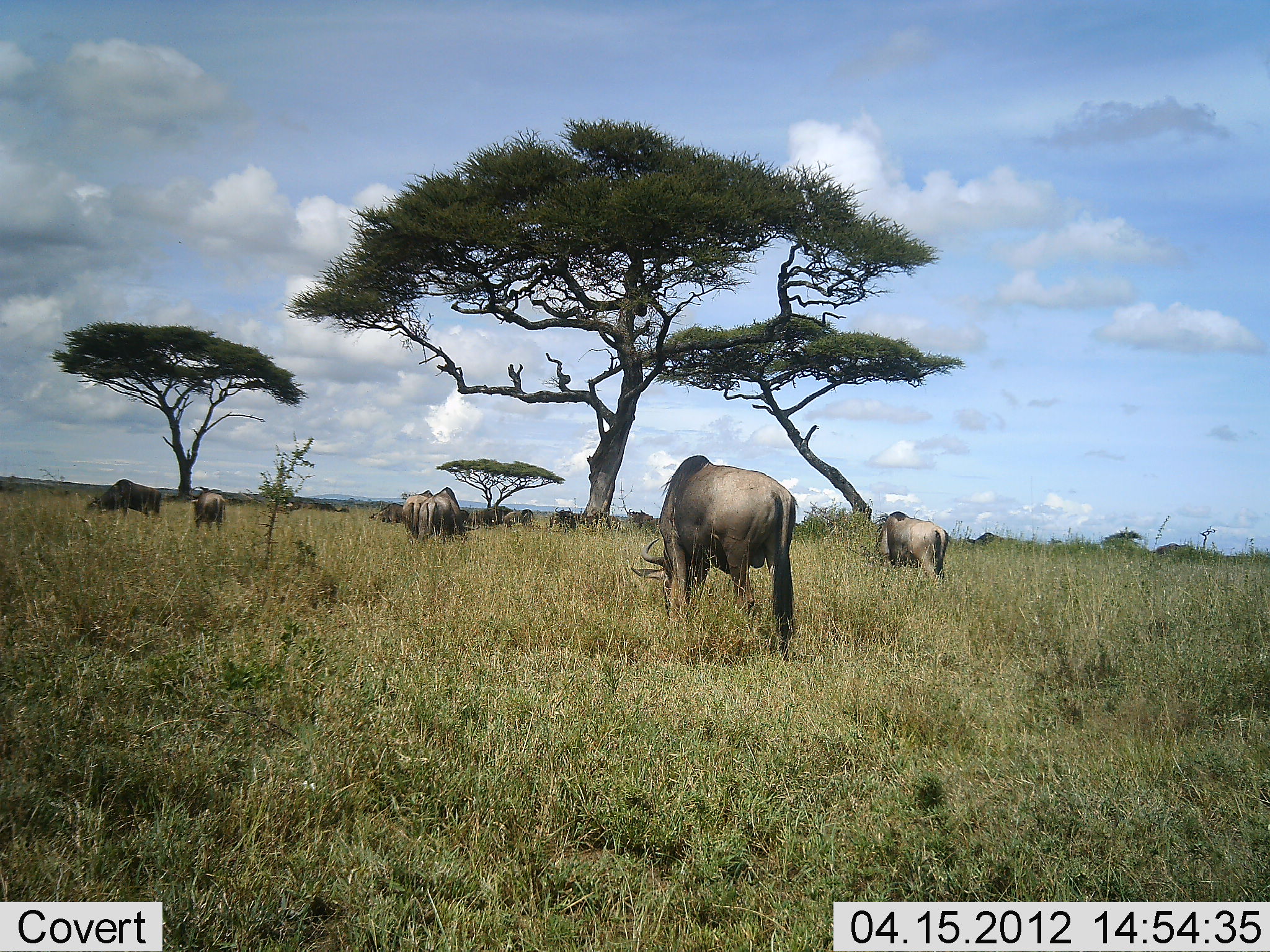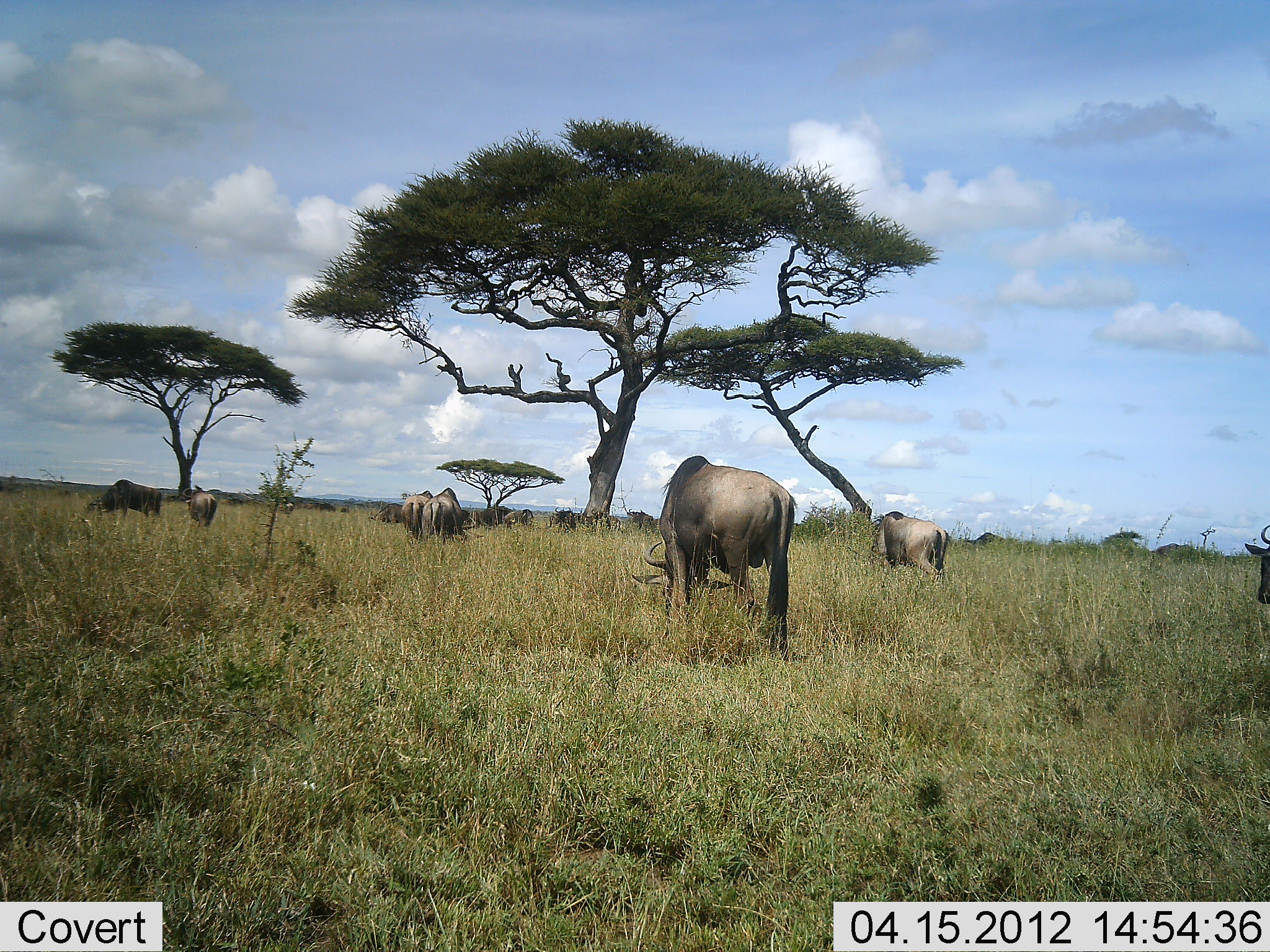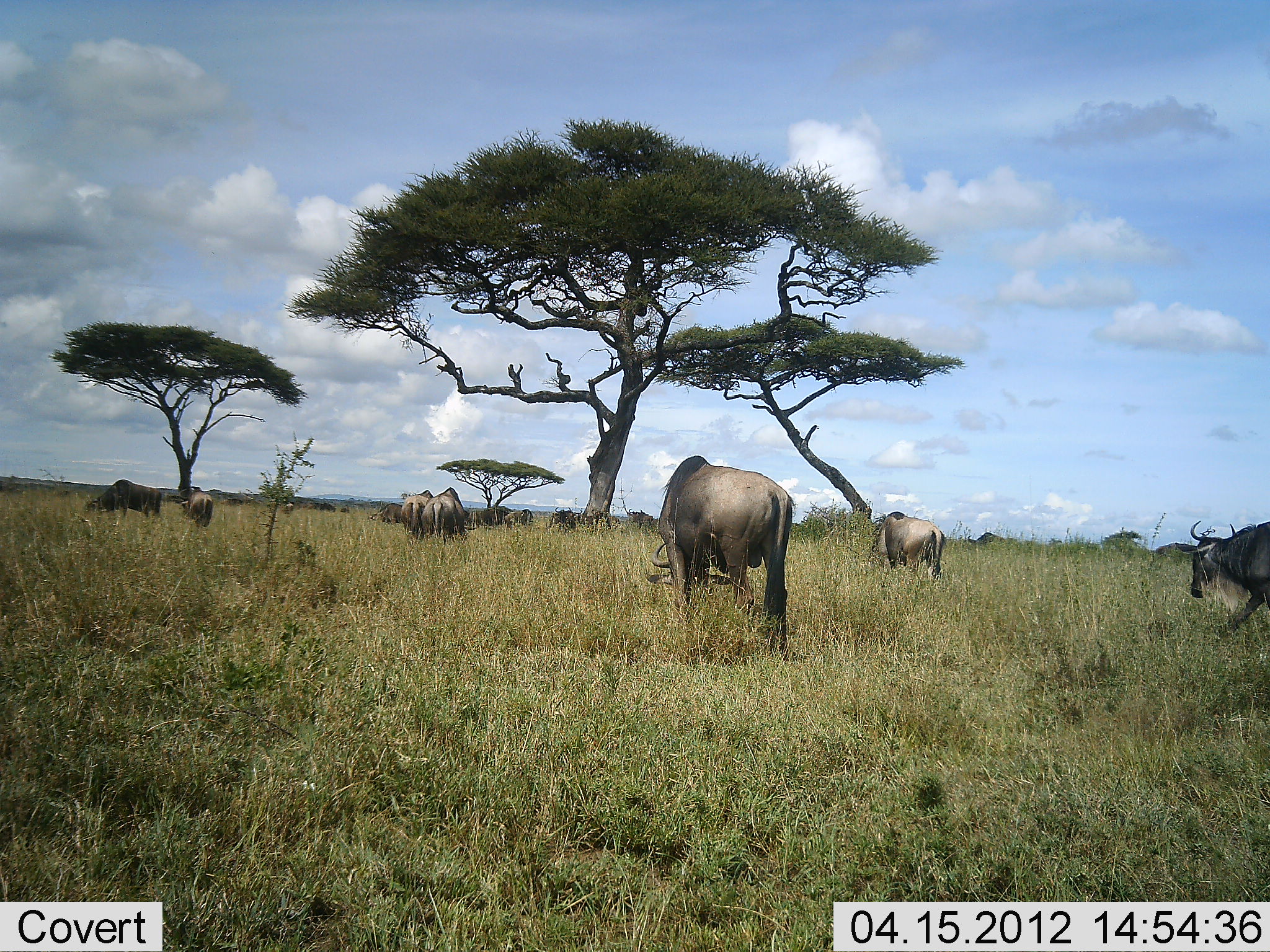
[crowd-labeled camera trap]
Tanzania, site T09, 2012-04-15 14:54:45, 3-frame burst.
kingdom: Animalia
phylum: Chordata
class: Mammalia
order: Artiodactyla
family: Bovidae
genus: Connochaetes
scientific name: Connochaetes taurinus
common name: blue wildebeest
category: wildebeest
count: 11-50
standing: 19%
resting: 6%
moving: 56%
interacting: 6%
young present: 0%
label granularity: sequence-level